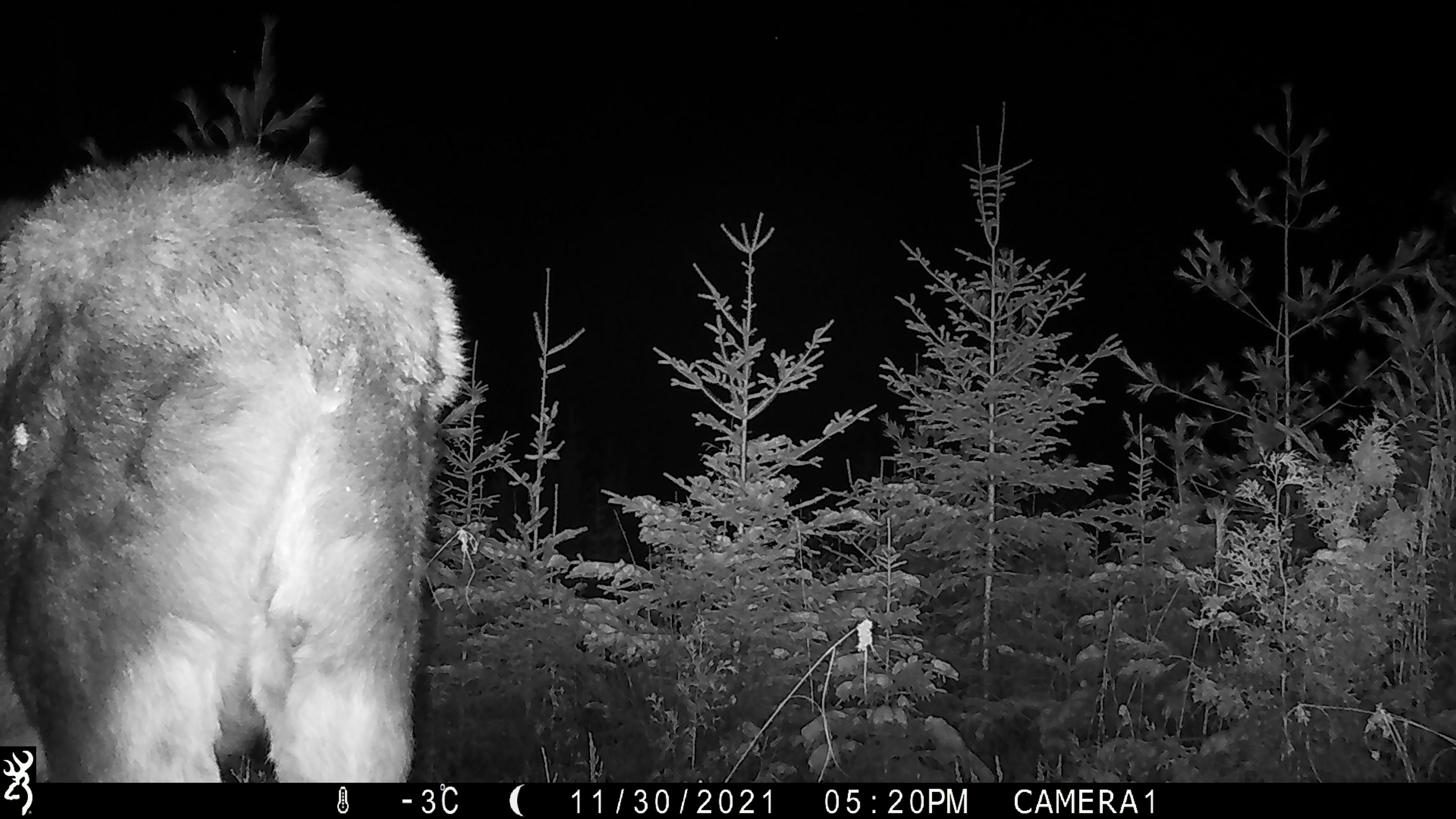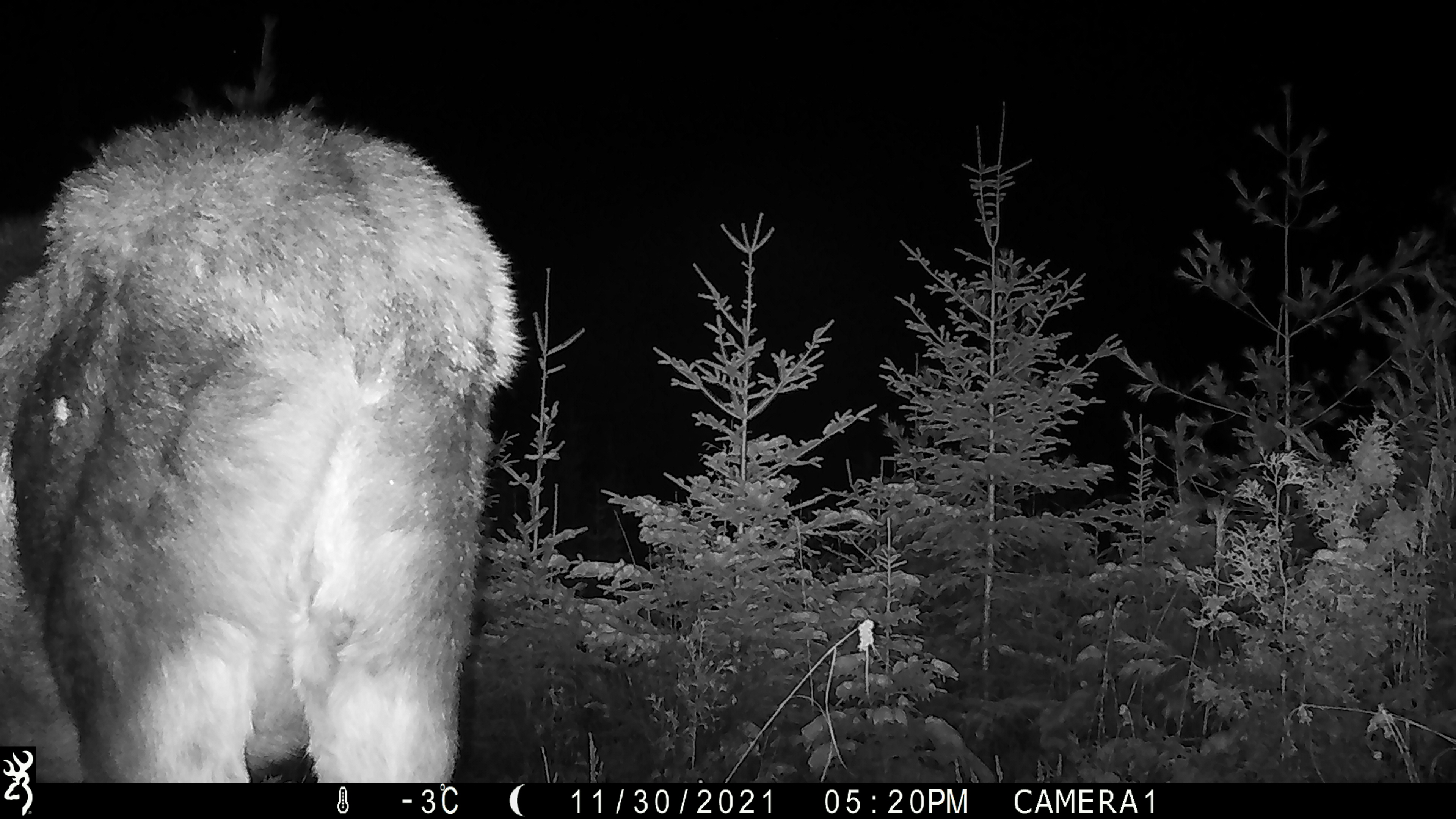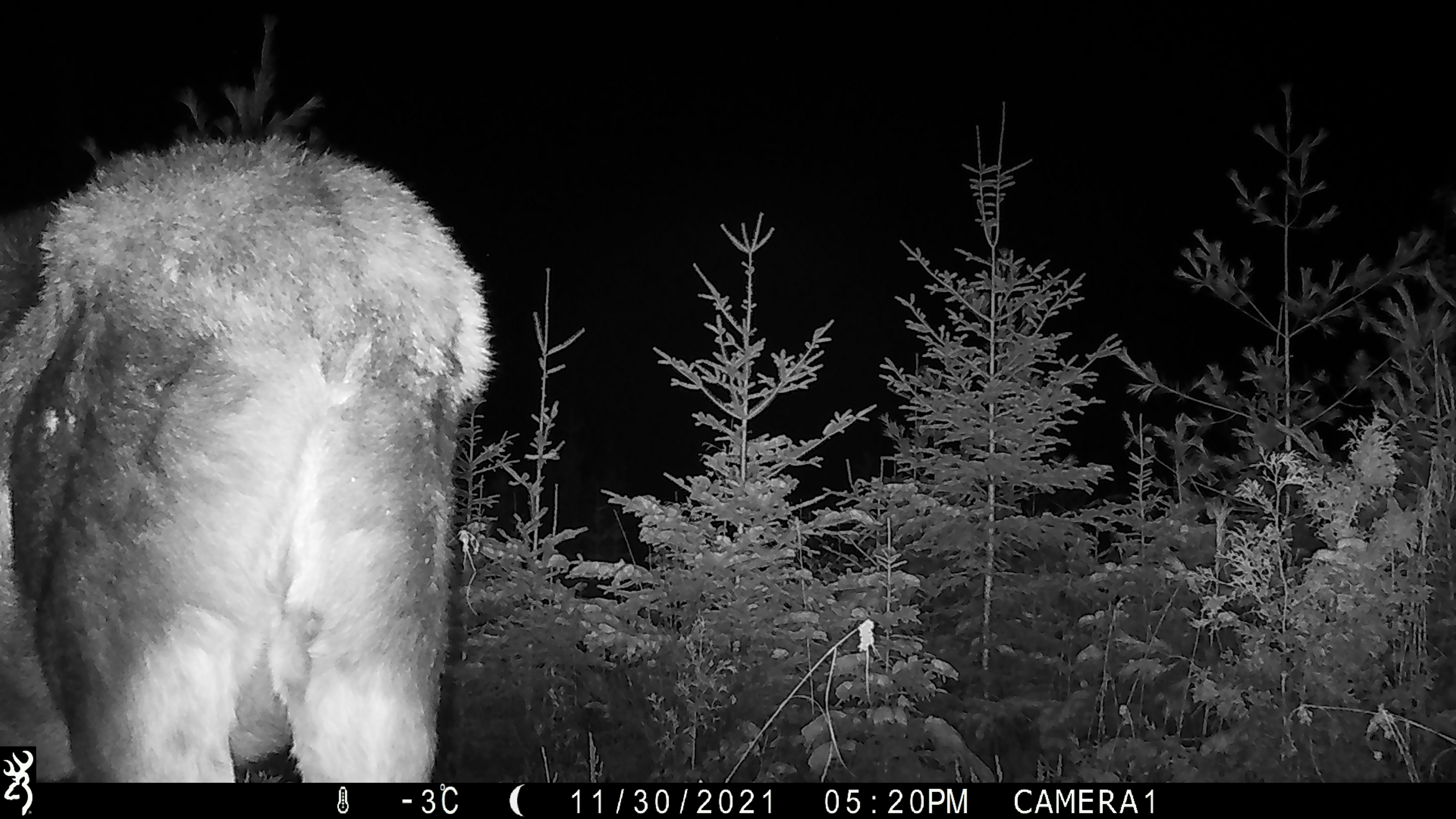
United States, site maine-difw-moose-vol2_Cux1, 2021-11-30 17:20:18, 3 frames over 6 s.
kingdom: Animalia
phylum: Chordata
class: Mammalia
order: Artiodactyla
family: Cervidae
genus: Alces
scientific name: Alces alces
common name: moose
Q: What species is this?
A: Moose (Alces alces).